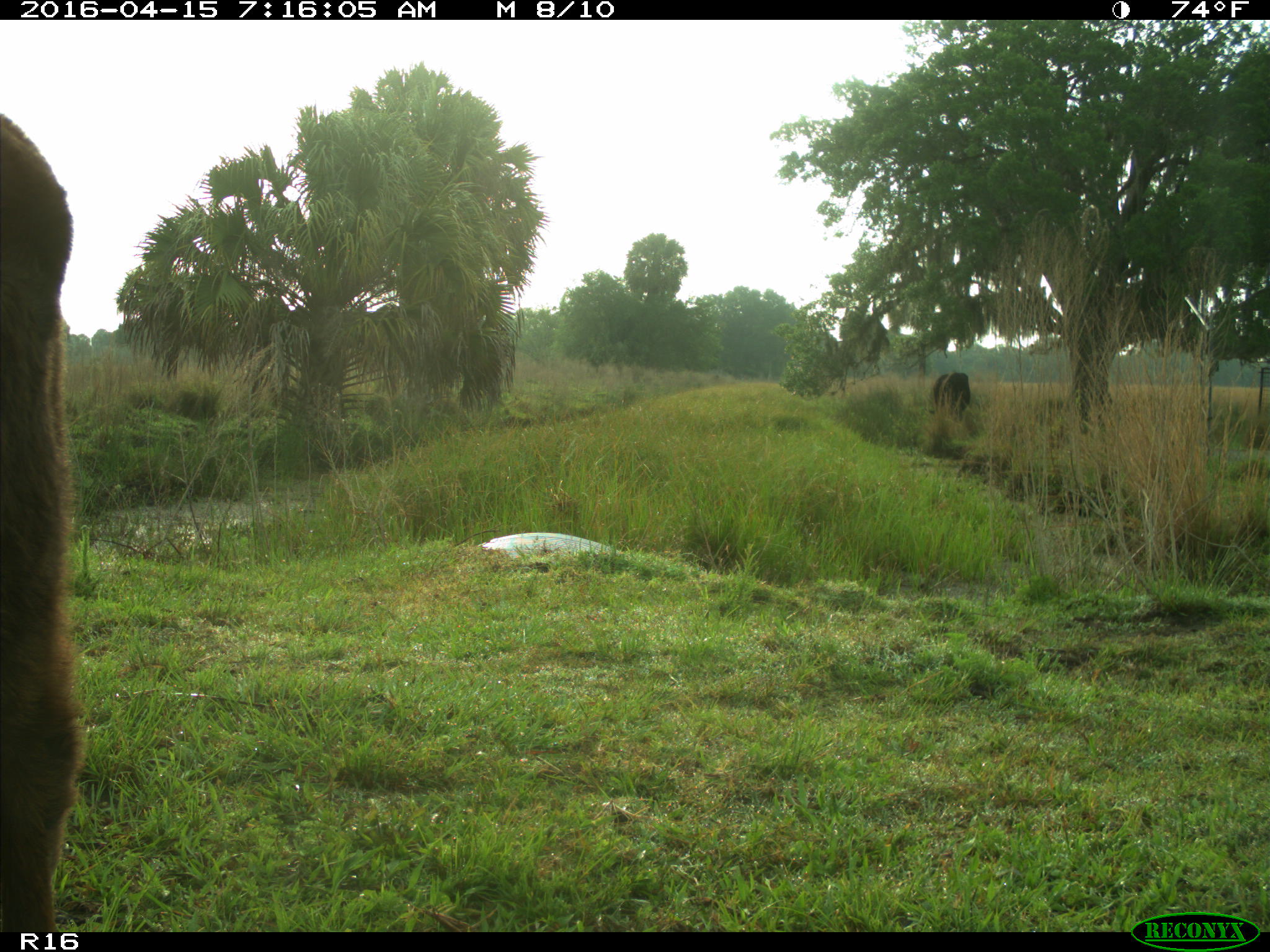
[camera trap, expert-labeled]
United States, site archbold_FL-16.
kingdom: Animalia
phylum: Chordata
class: Mammalia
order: Artiodactyla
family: Bovidae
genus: Bos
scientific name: Bos taurus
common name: domestic cow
Bos taurus (domestic cow).